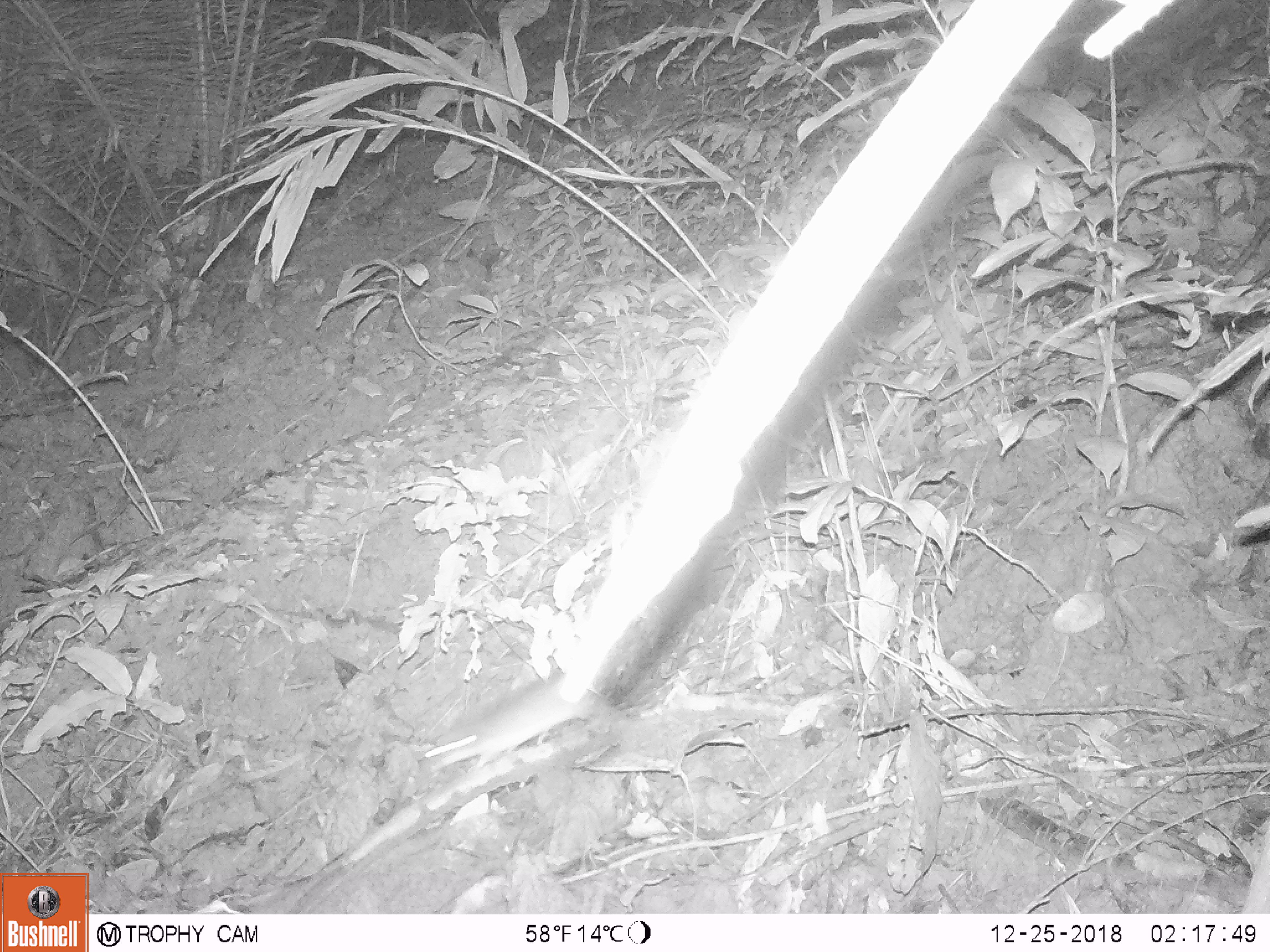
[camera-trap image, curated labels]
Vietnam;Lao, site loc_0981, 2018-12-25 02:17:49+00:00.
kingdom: Animalia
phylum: Chordata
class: Mammalia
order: Rodentia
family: Muridae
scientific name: Muridae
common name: old-world mice and rats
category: unidentified murid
Unidentified murid (old-world mice and rats) (Muridae). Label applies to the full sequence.